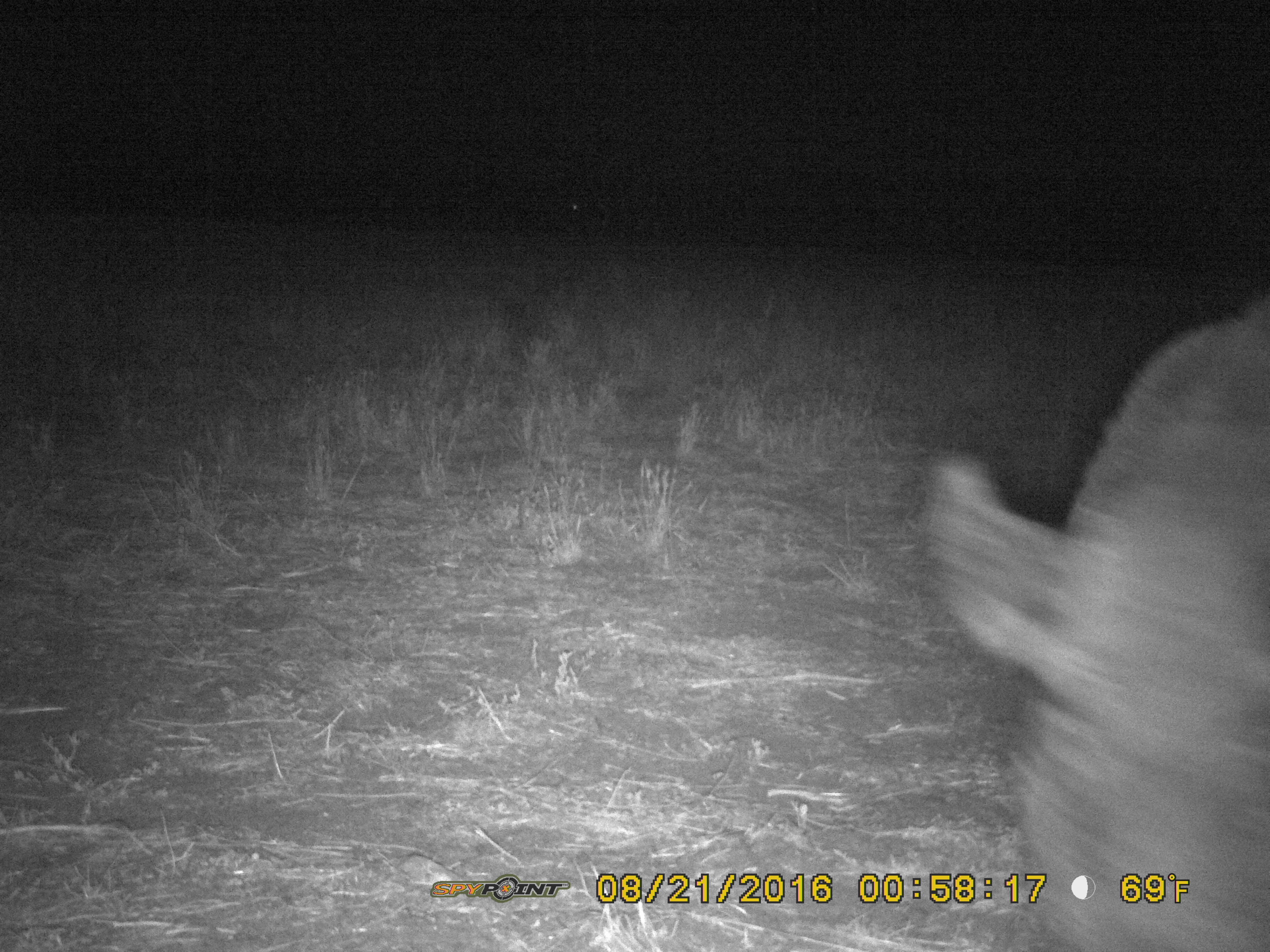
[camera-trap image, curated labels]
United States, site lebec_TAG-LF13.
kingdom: Animalia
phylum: Chordata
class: Mammalia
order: Artiodactyla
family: Suidae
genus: Sus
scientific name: Sus scrofa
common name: wild boar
Sus scrofa (wild boar).